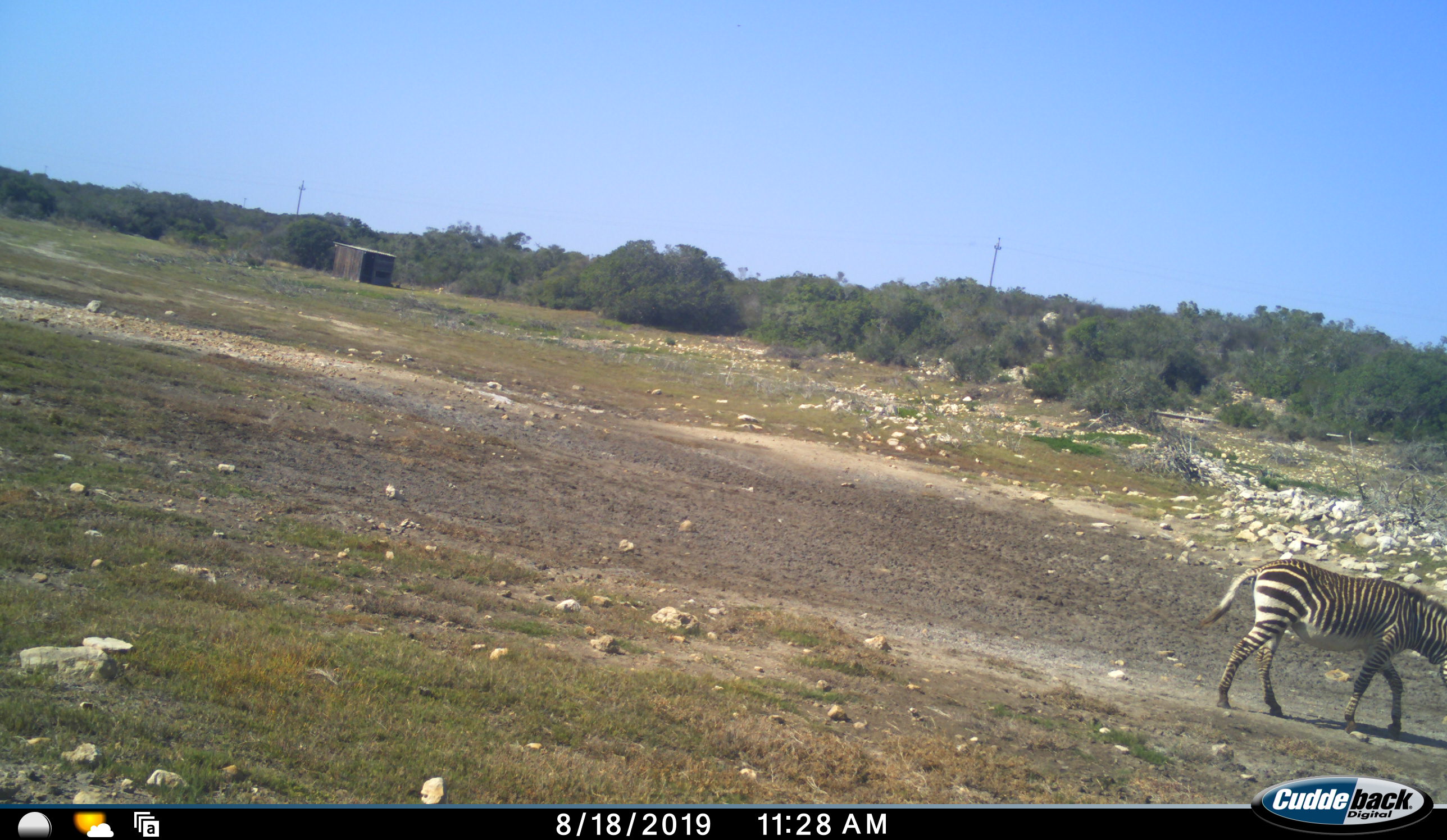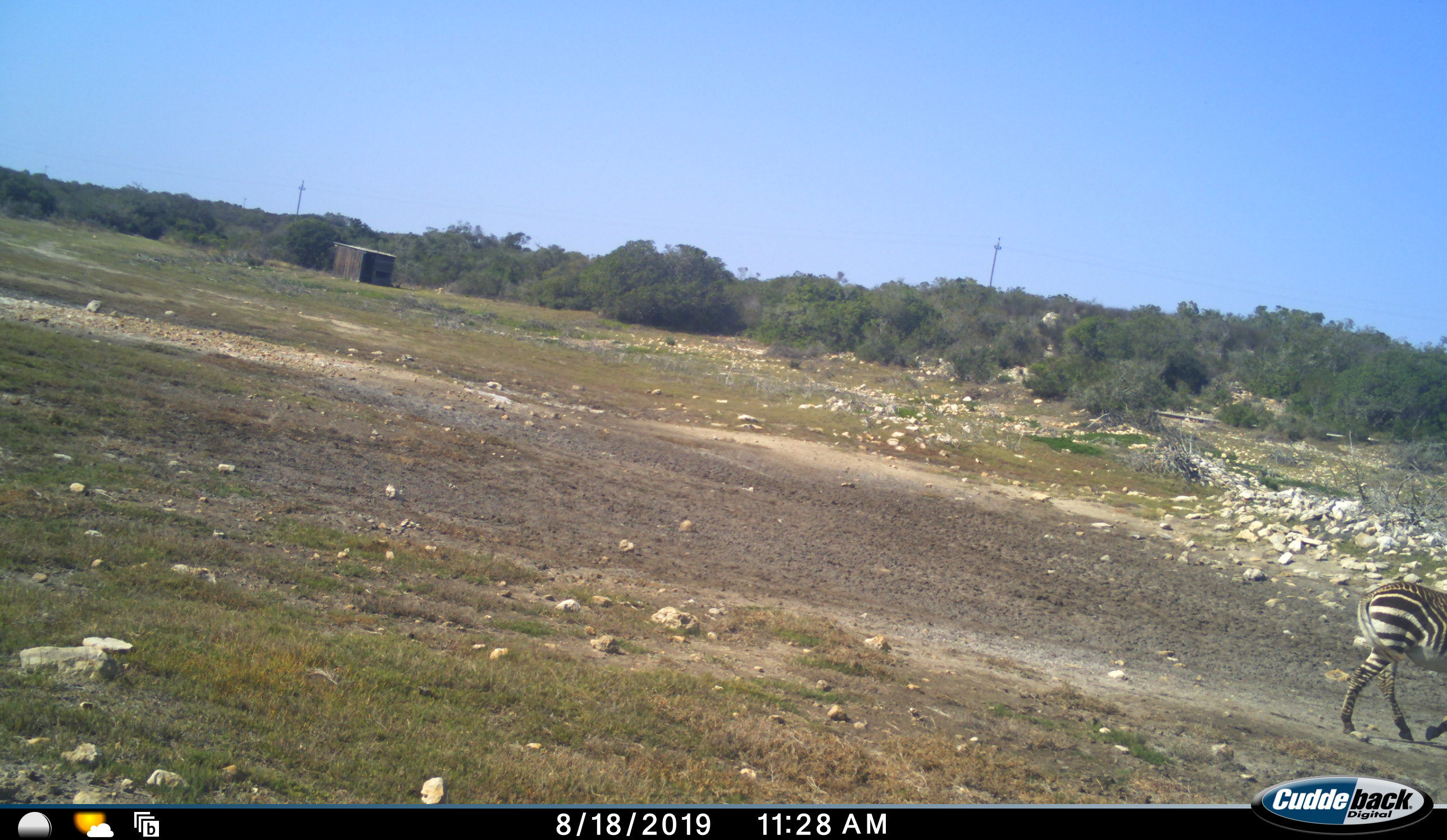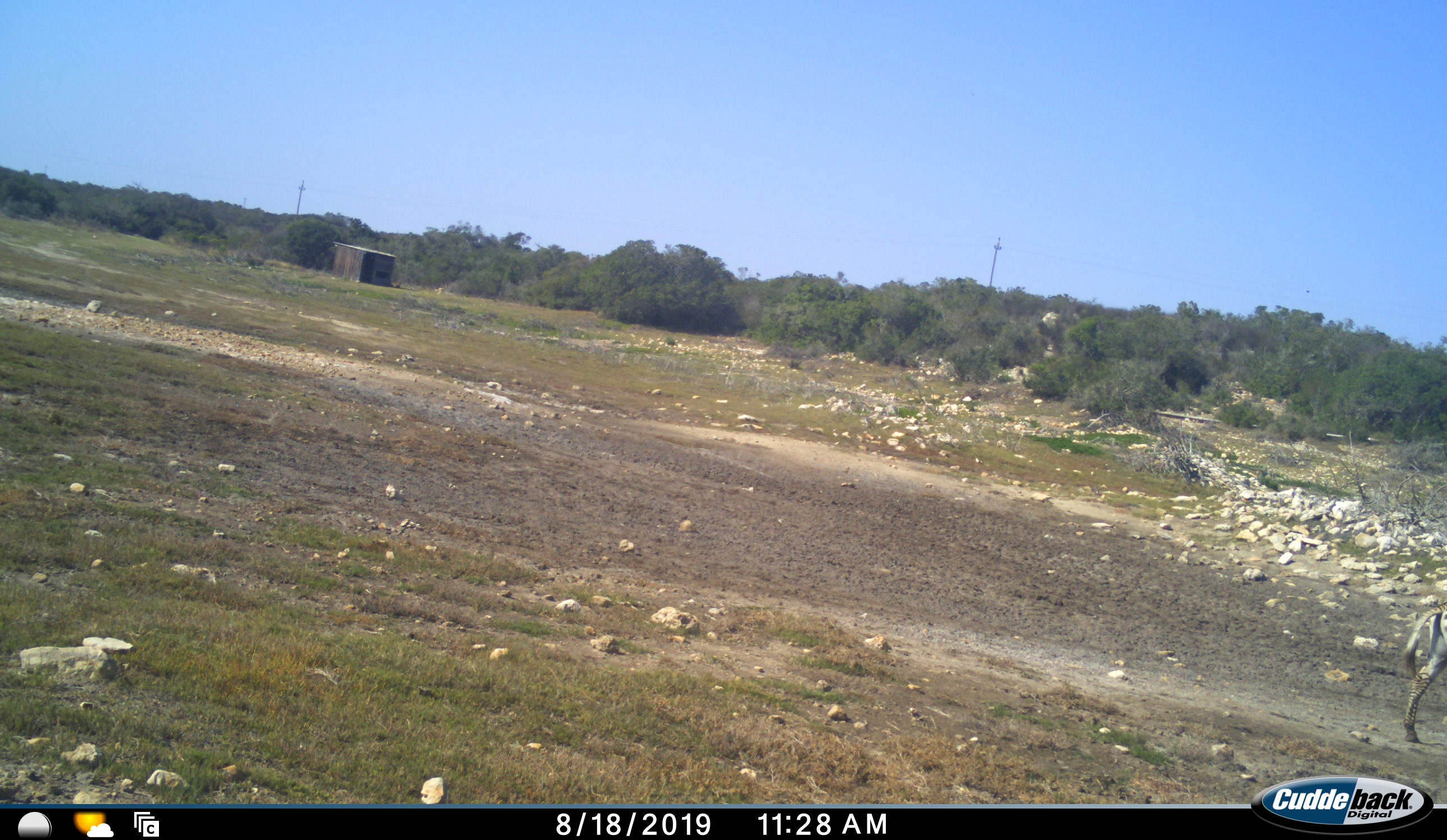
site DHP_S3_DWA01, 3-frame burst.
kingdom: Animalia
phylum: Chordata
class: Mammalia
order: Perissodactyla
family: Equidae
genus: Equus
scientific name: Equus zebra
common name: mountain zebra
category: zebramountain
Zebramountain (mountain zebra) (Equus zebra), count 1. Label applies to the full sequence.